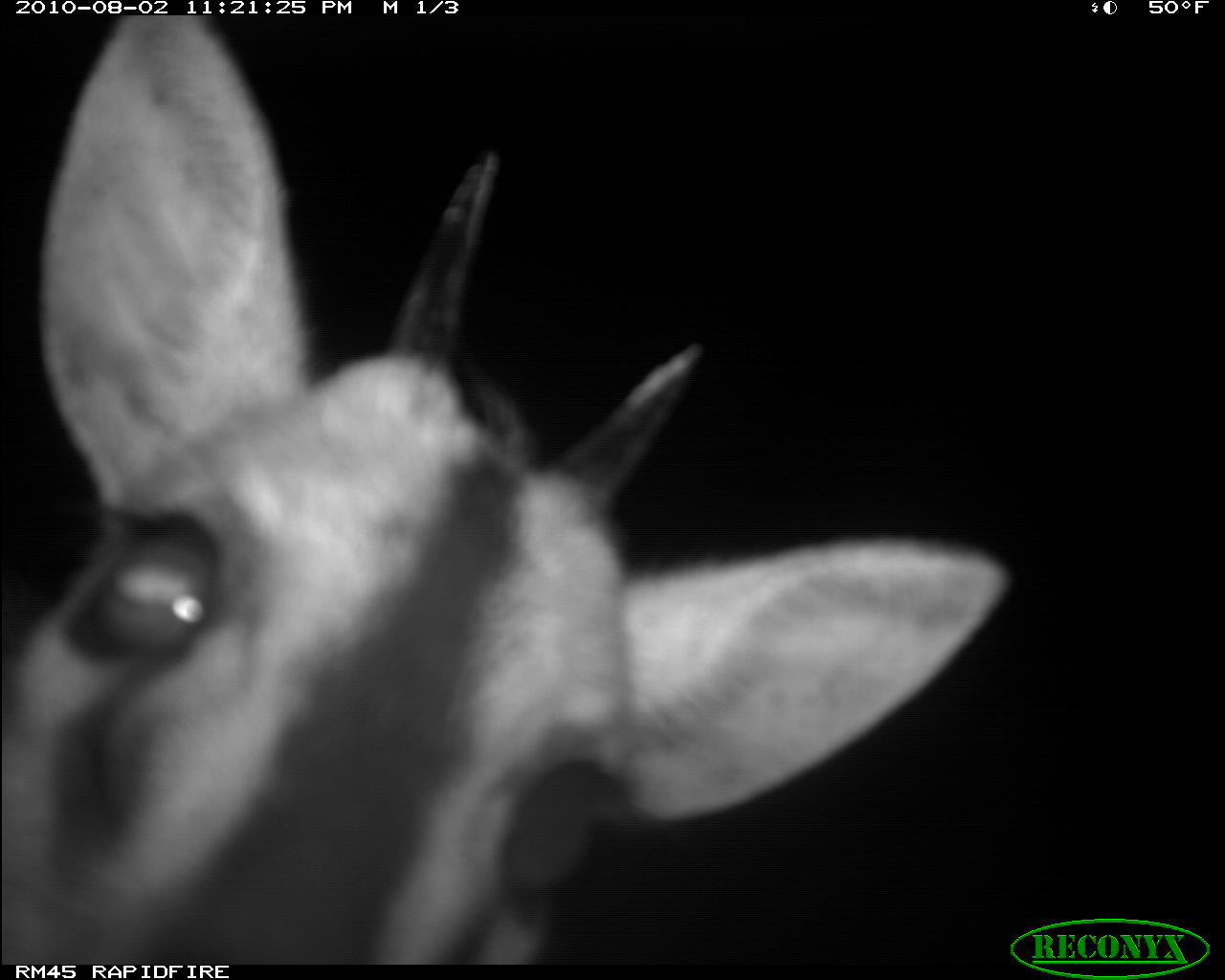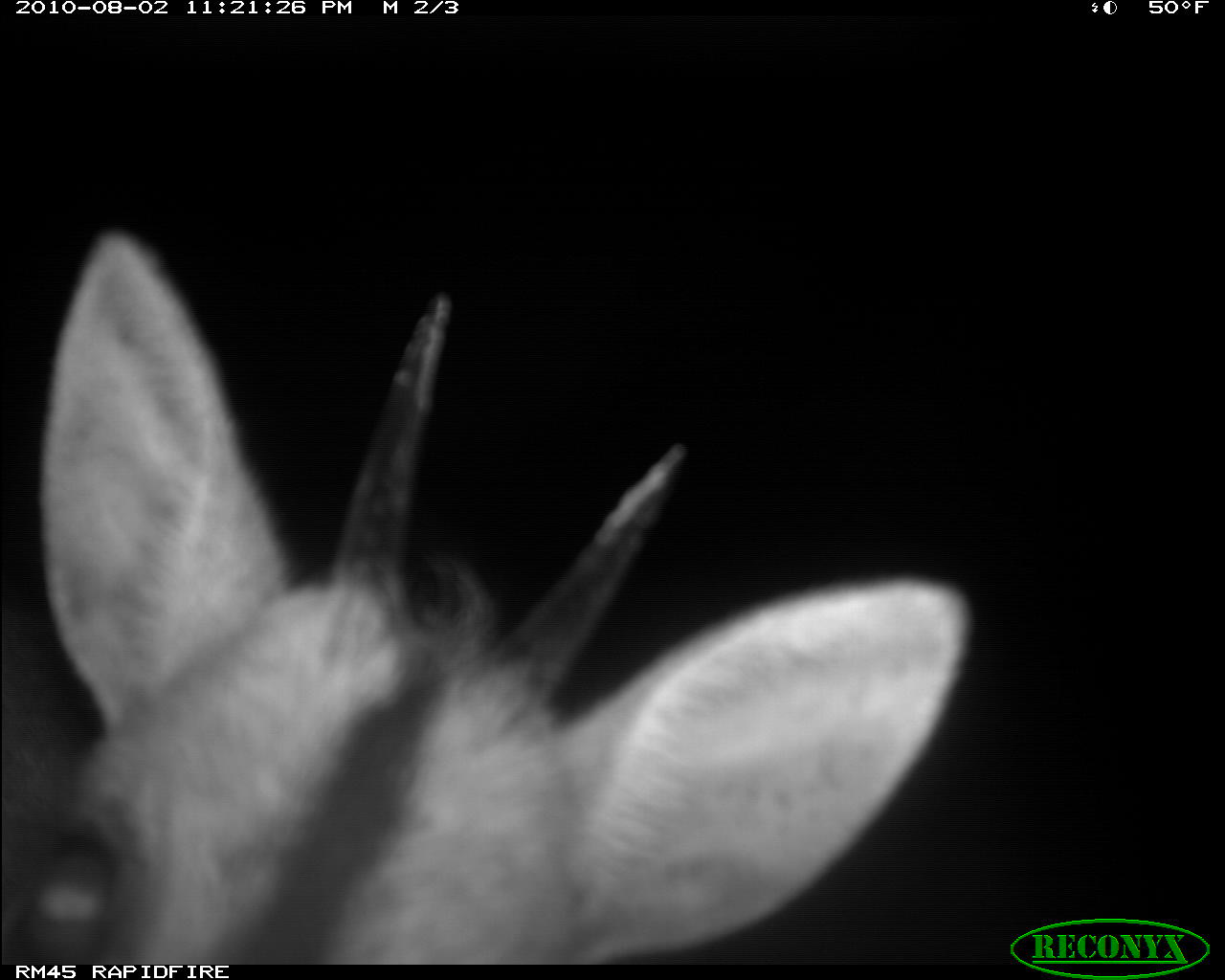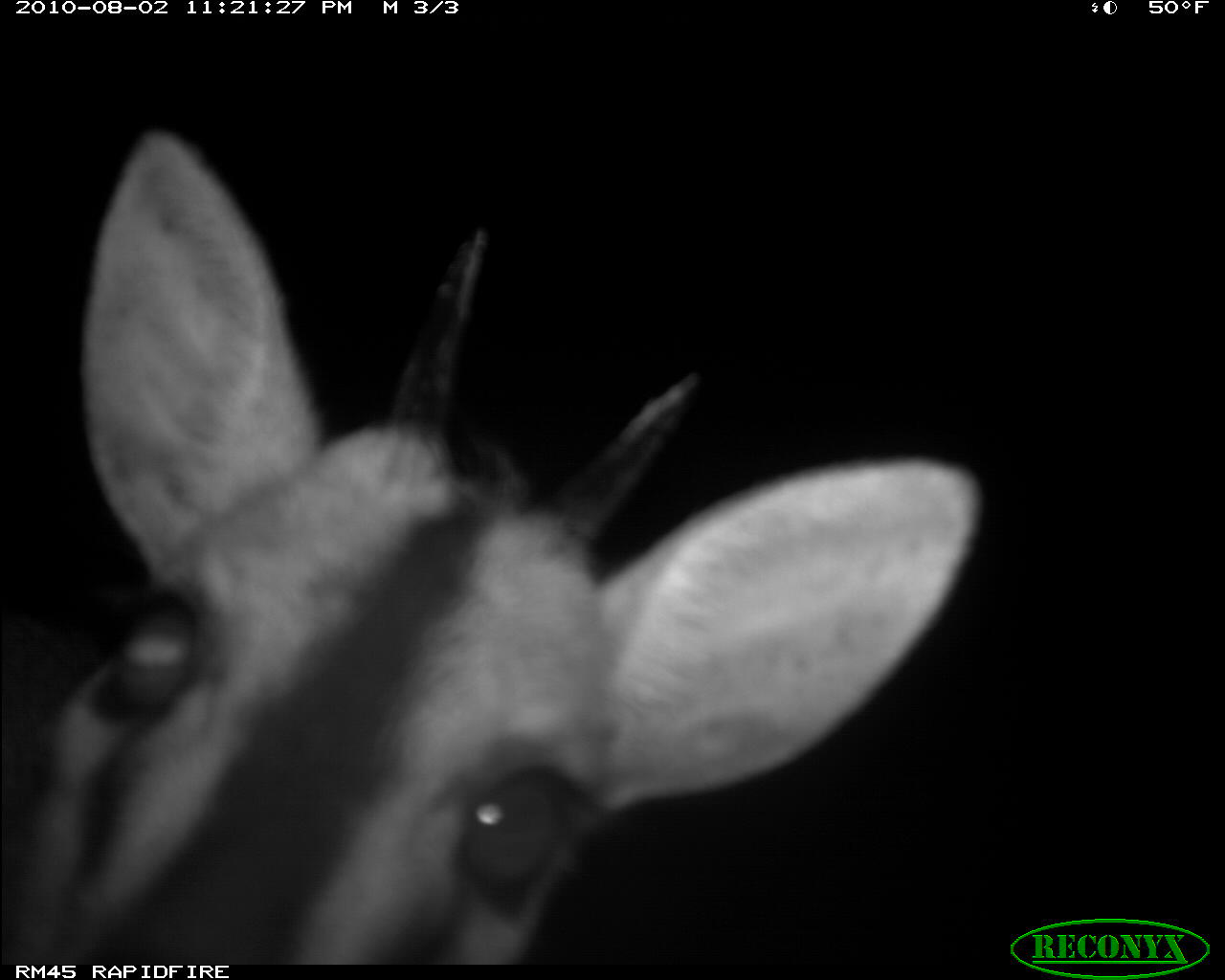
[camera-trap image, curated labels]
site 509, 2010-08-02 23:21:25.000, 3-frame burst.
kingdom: Animalia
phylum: Chordata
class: Mammalia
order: Artiodactyla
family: Bovidae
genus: Sylvicapra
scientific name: Sylvicapra grimmia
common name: bush duiker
Sylvicapra grimmia (bush duiker), count 1.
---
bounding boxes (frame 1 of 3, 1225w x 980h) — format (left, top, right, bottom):
sylvicapra grimmia: (0, 14, 1007, 964)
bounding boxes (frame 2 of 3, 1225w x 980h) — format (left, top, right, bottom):
sylvicapra grimmia: (0, 222, 973, 965)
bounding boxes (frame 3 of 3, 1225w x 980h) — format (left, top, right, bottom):
sylvicapra grimmia: (0, 123, 983, 965)